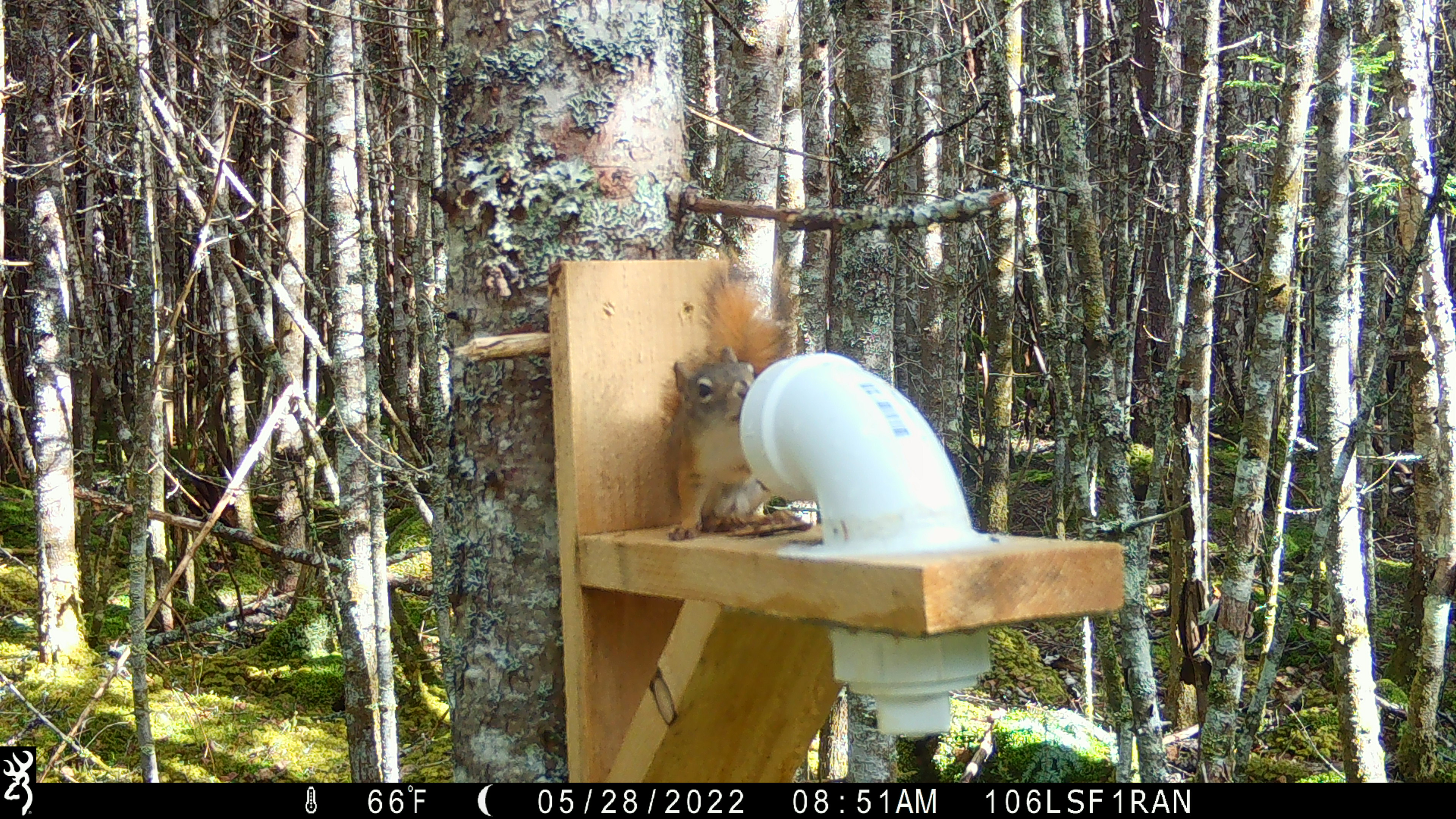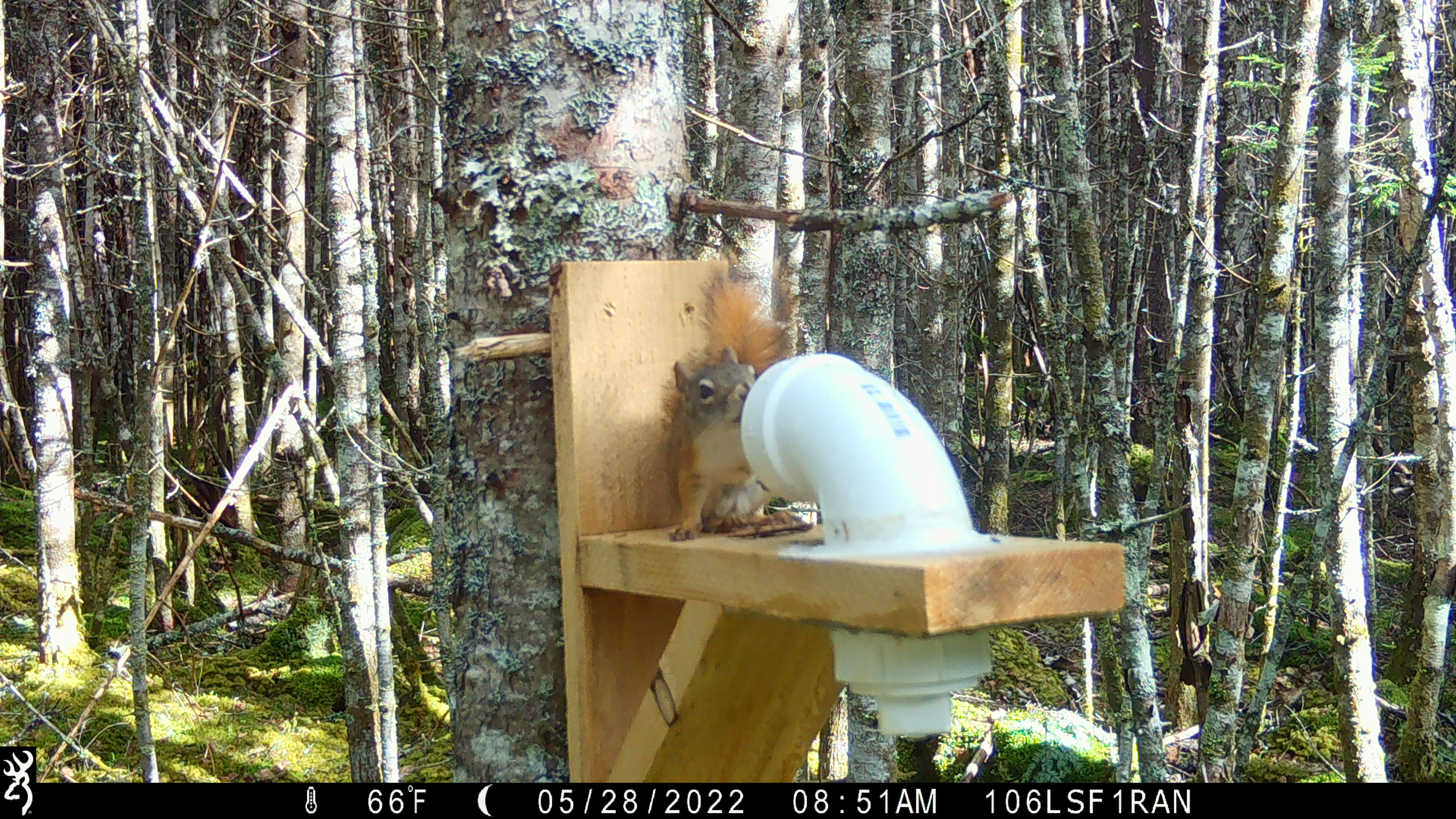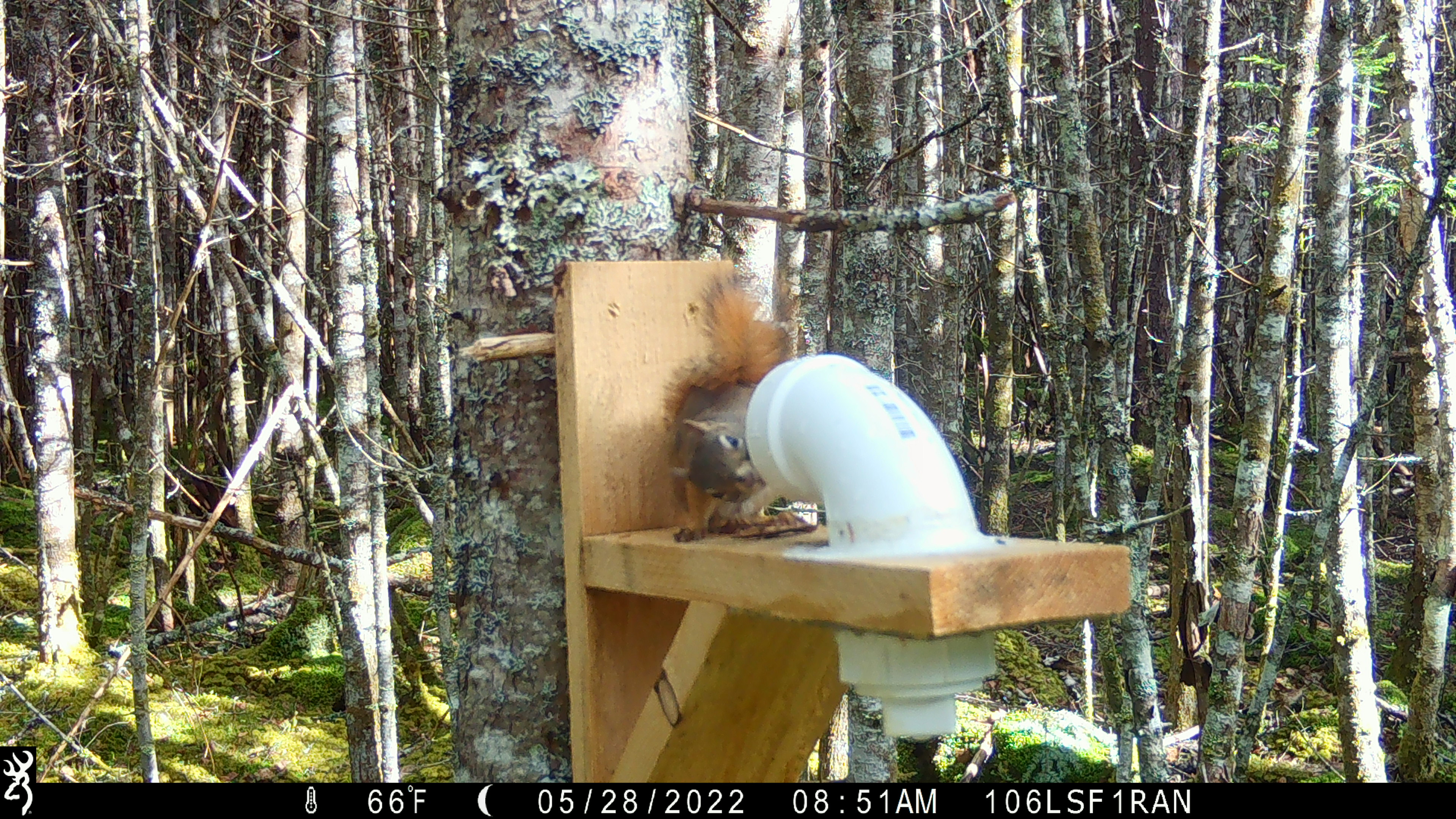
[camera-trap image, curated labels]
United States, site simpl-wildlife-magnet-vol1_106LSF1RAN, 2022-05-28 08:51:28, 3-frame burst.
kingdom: Animalia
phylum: Chordata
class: Mammalia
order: Rodentia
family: Sciuridae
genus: Tamiasciurus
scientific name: Tamiasciurus hudsonicus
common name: red squirrel